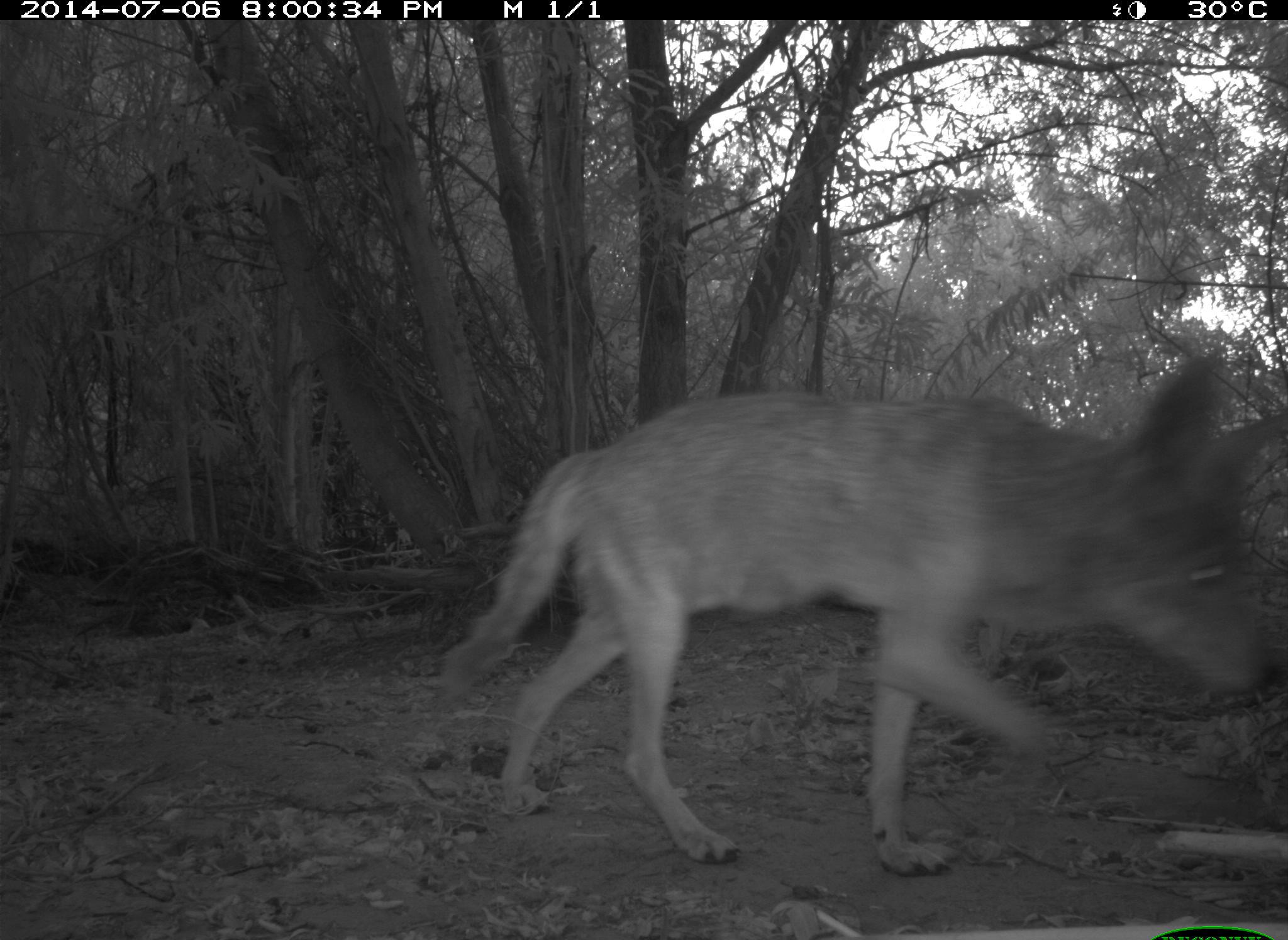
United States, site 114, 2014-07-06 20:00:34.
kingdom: Animalia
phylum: Chordata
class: Mammalia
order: Carnivora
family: Canidae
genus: Canis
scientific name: Canis latrans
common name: coyote